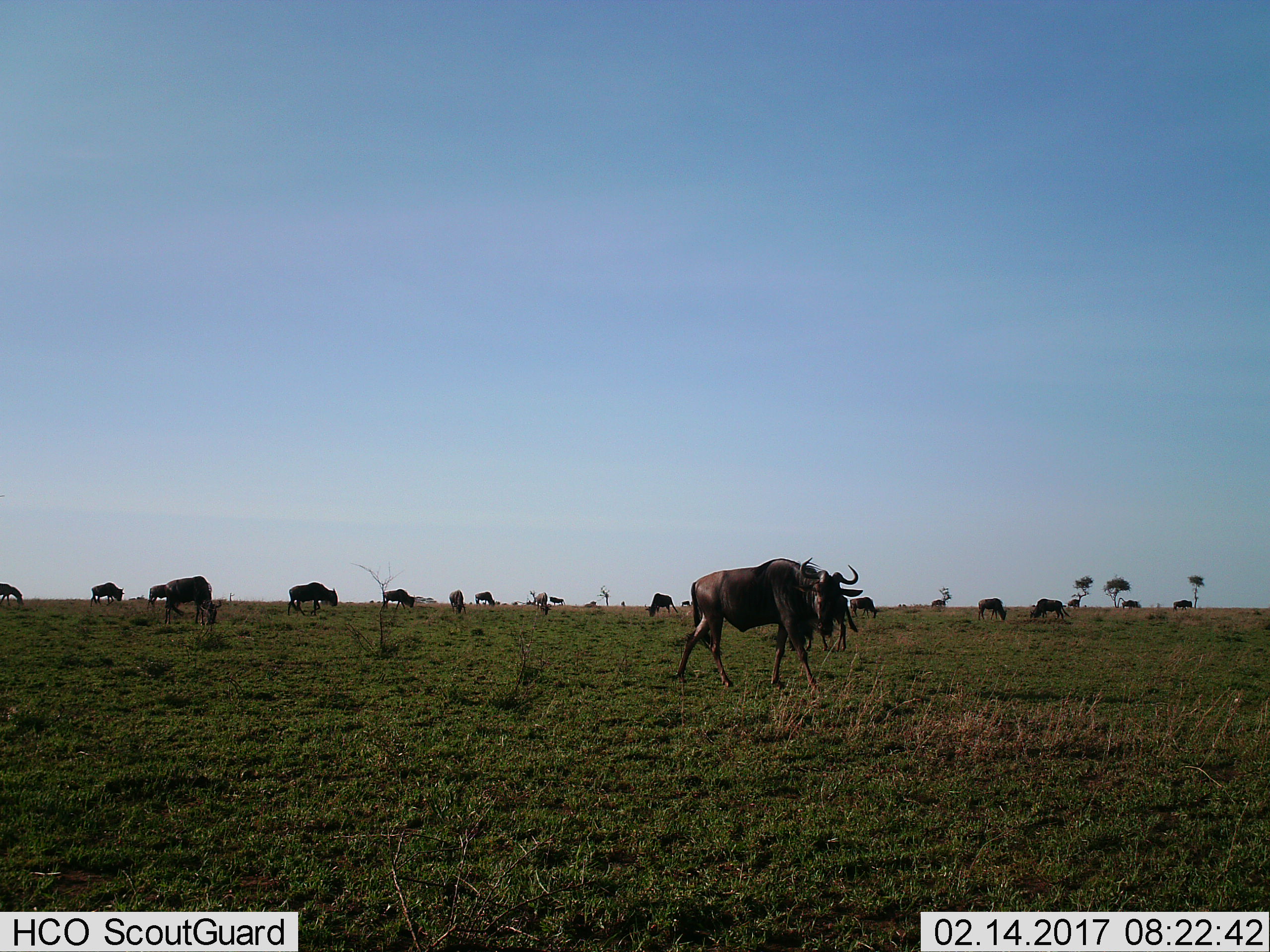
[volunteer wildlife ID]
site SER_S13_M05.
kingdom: Animalia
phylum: Chordata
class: Mammalia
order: Artiodactyla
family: Bovidae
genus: Connochaetes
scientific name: Connochaetes taurinus taurinus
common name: blue wildebeest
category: wildebeestblue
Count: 11-50.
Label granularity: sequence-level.